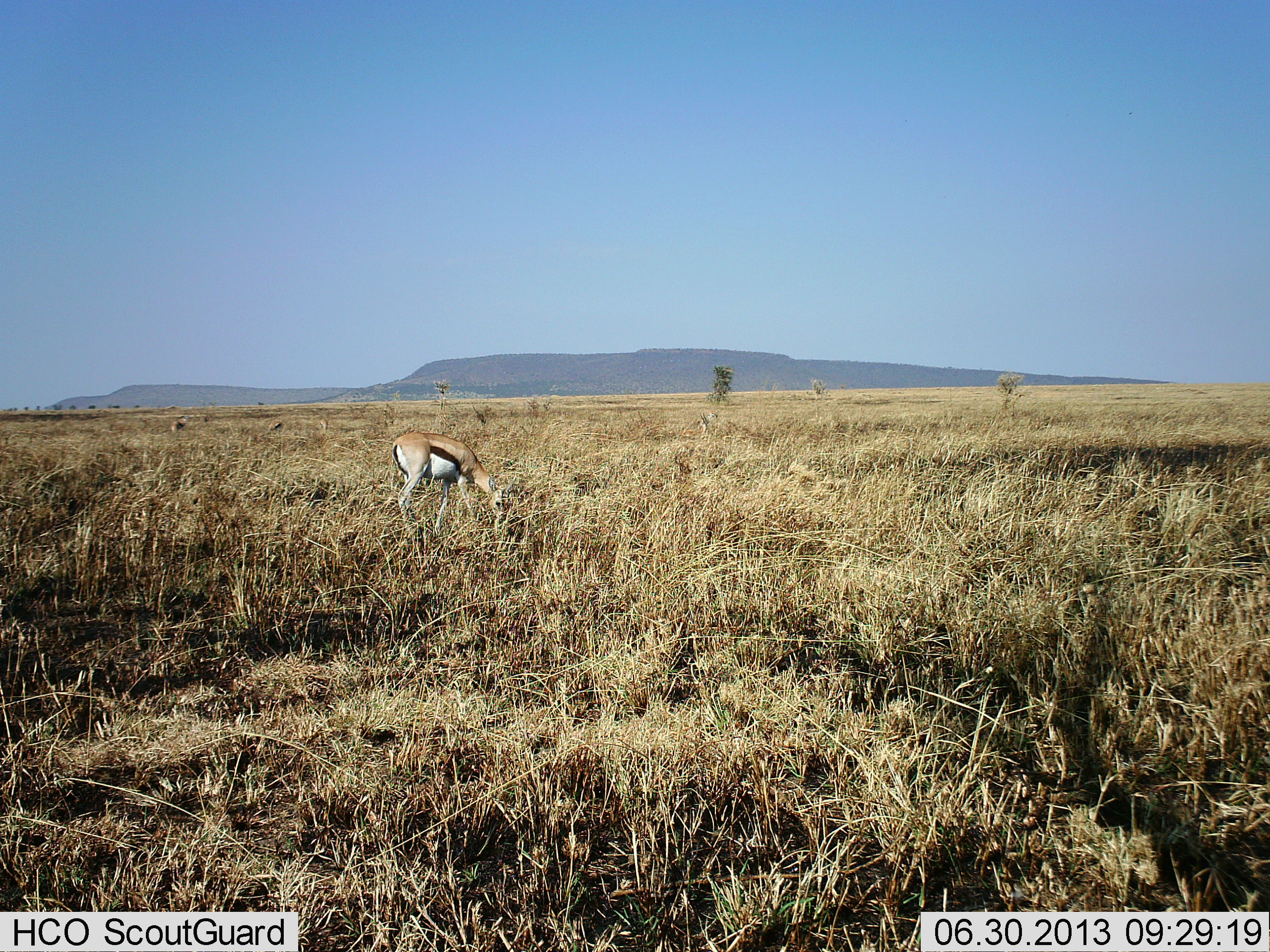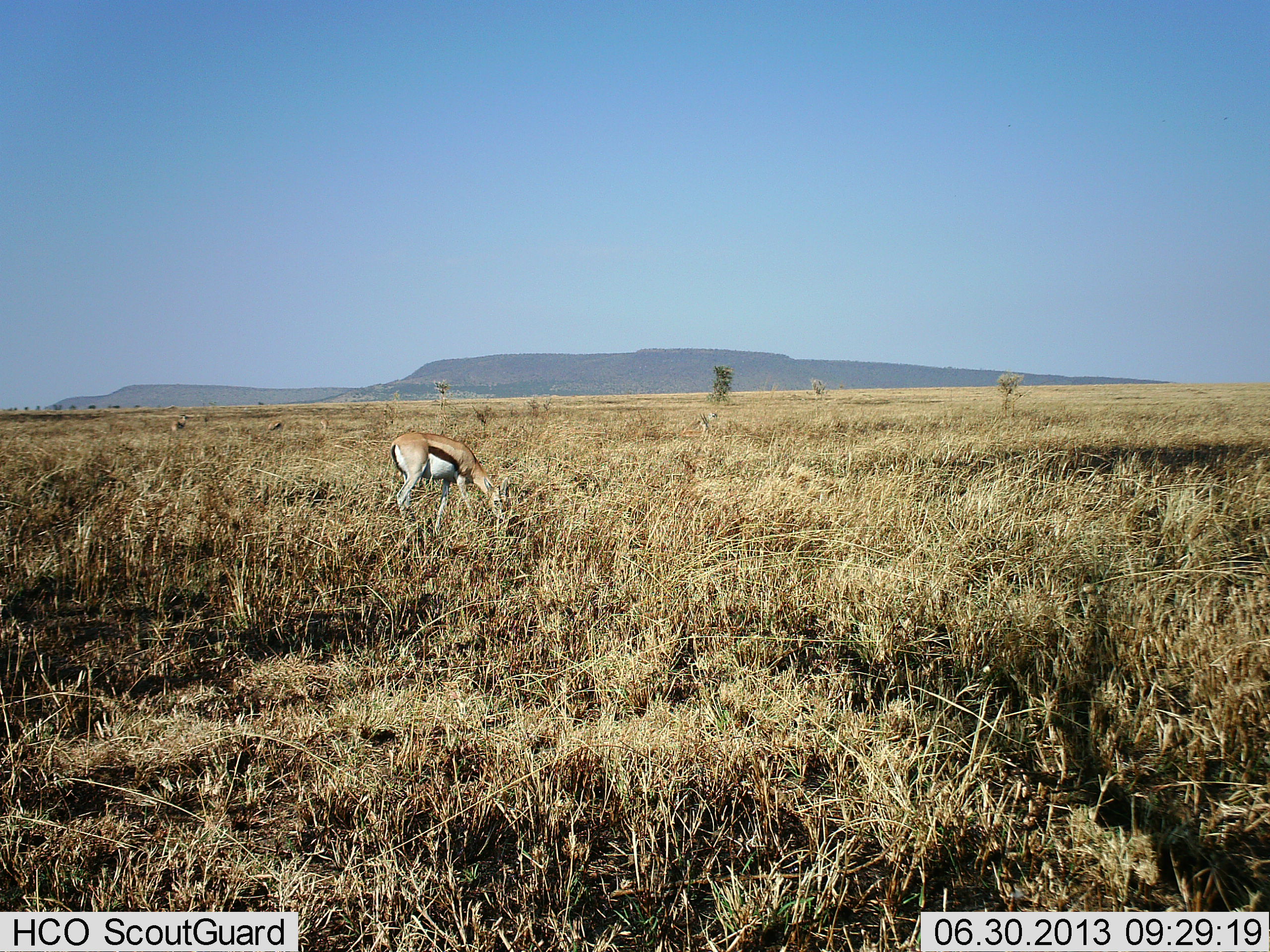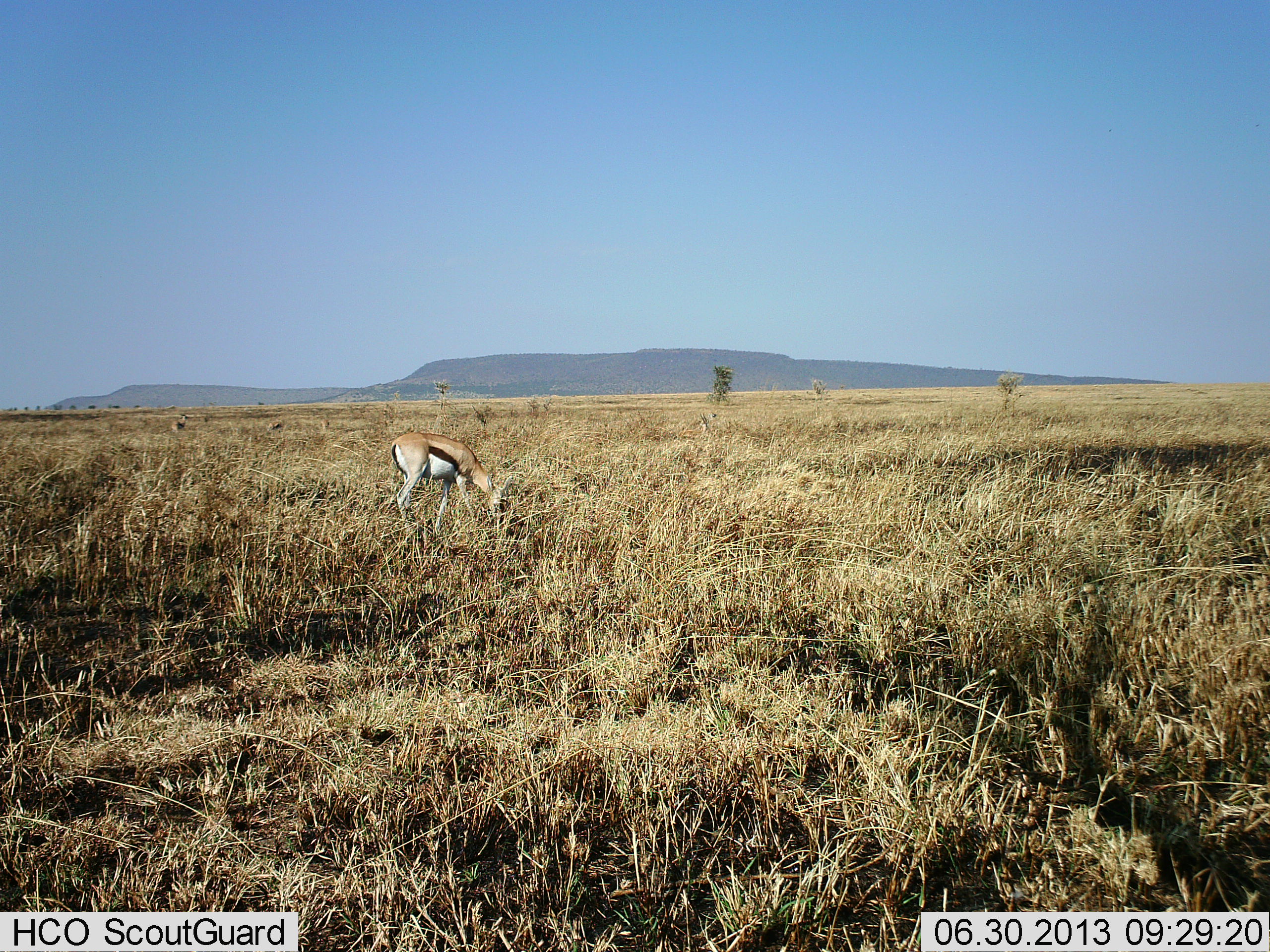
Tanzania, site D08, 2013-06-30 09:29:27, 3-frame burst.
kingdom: Animalia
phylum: Chordata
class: Mammalia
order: Artiodactyla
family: Bovidae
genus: Eudorcas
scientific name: Eudorcas thomsonii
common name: thomson's gazelle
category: gazellethomsons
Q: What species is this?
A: Gazellethomsons (thomson's gazelle) (Eudorcas thomsonii).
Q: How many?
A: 1.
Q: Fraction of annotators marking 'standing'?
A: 38%.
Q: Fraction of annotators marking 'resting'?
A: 5%.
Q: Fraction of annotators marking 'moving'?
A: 0%.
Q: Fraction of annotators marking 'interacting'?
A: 0%.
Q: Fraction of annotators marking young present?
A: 0%.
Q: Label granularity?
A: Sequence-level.